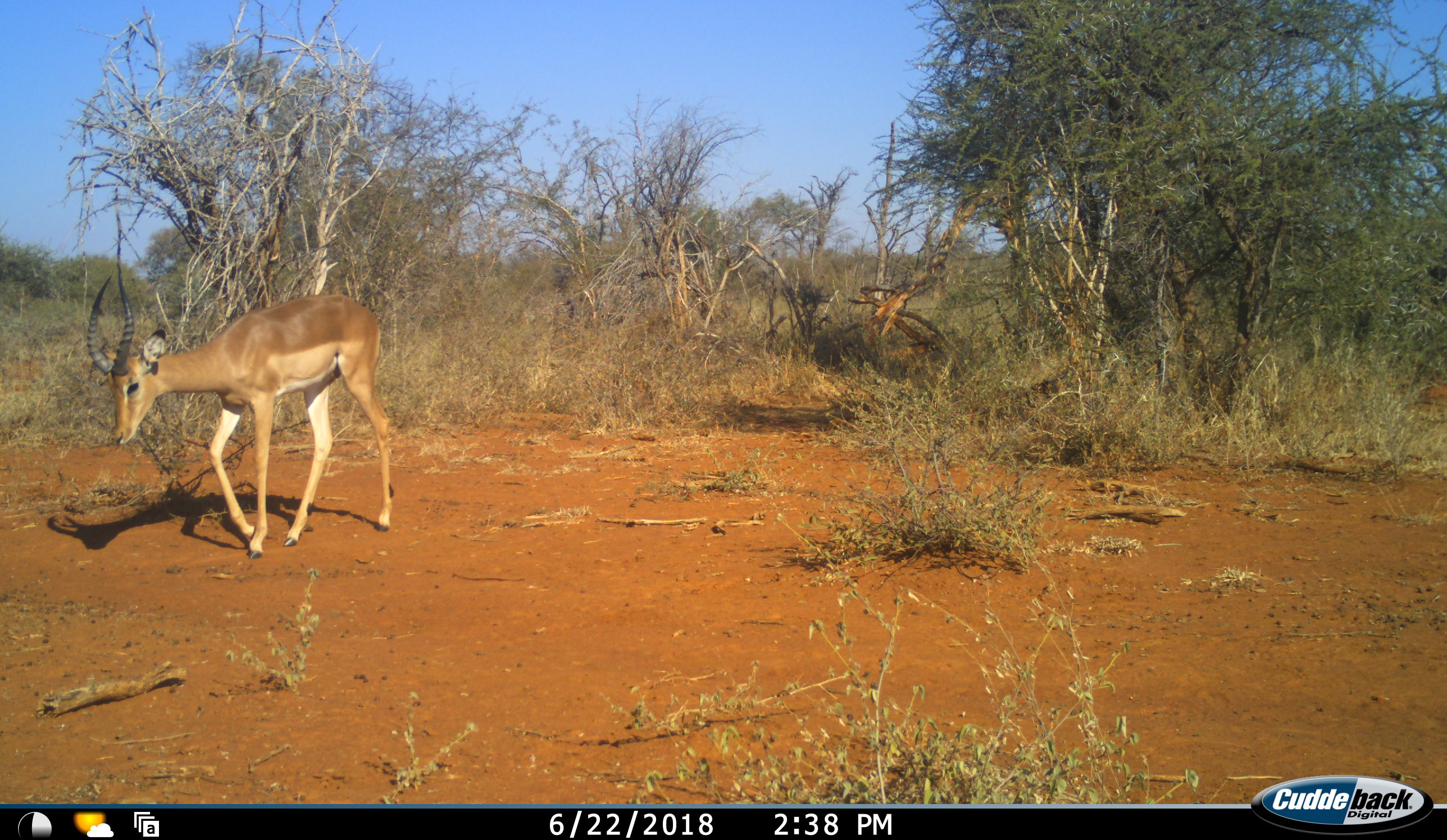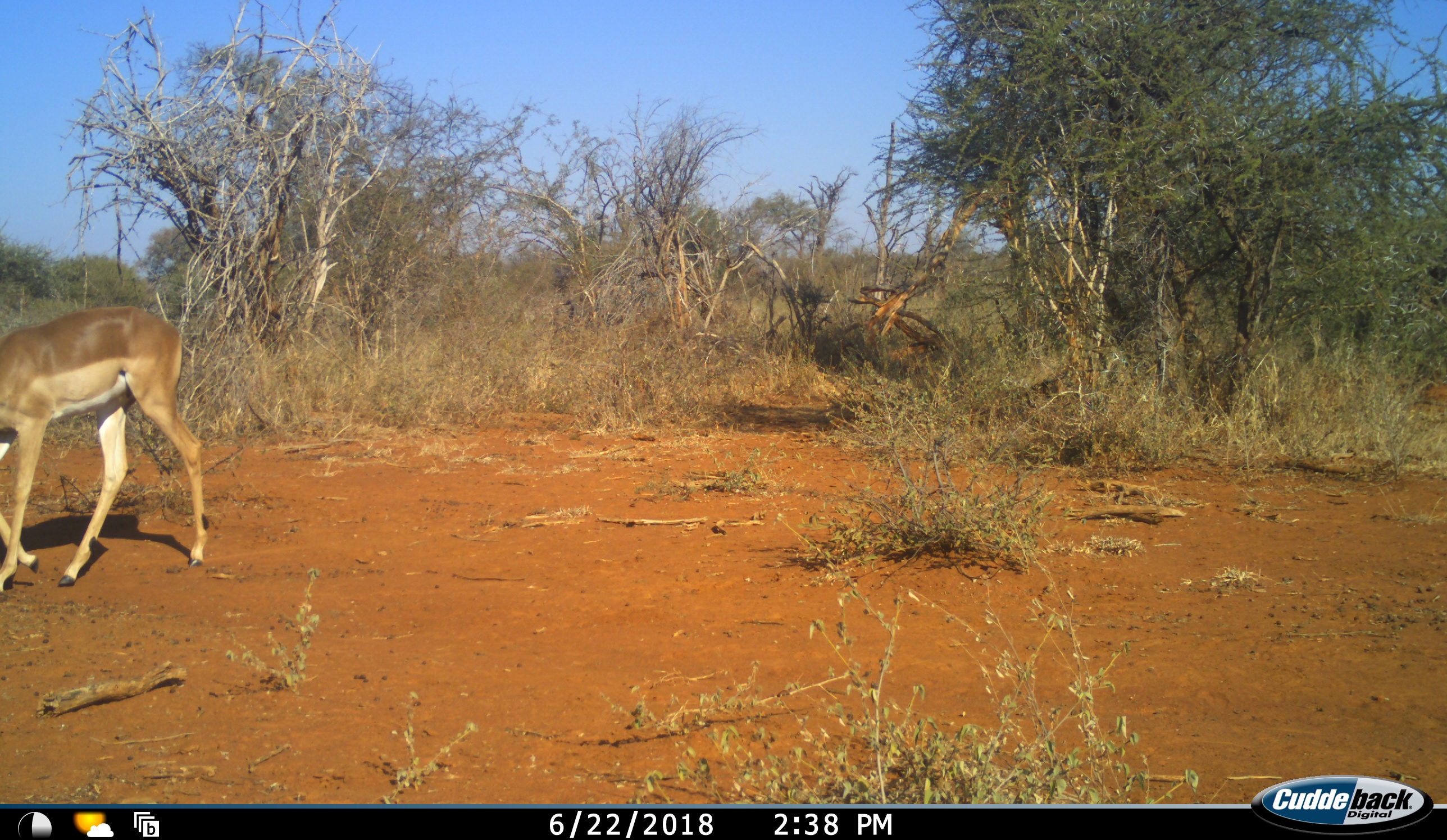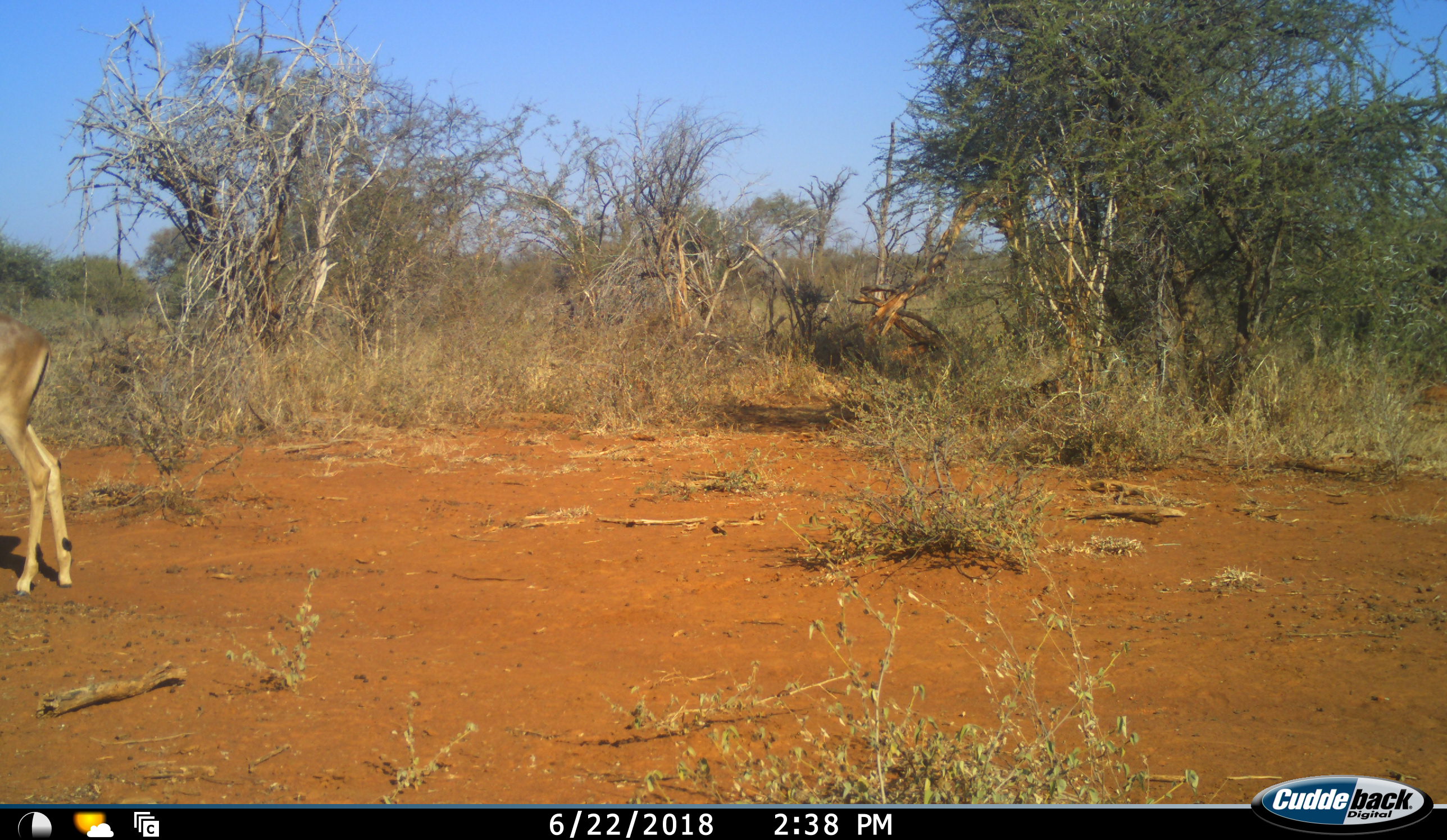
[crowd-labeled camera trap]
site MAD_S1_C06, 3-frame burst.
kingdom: Animalia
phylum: Chordata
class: Mammalia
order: Artiodactyla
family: Bovidae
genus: Aepyceros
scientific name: Aepyceros melampus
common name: impala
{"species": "impala (Aepyceros melampus)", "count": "1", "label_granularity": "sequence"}